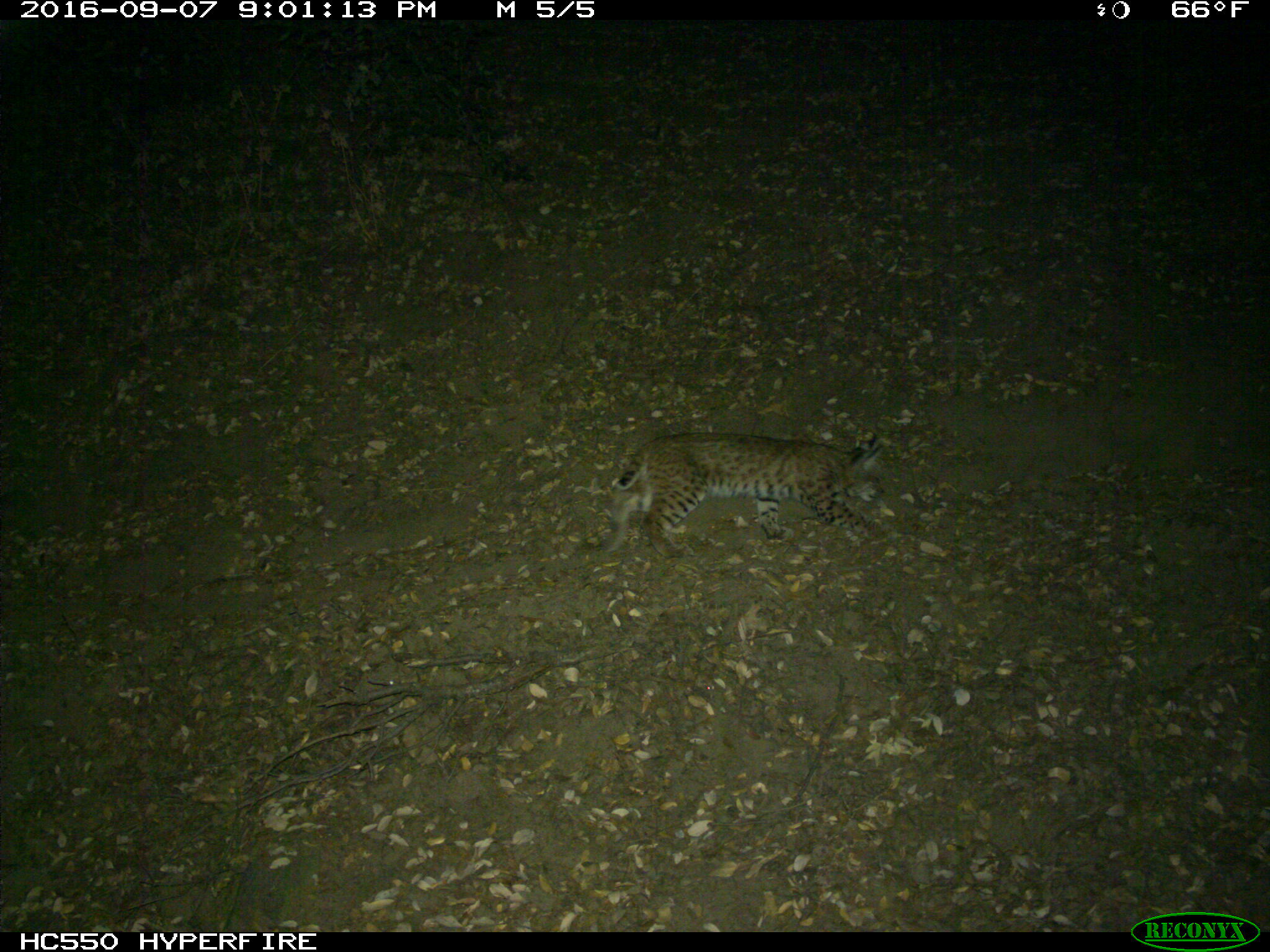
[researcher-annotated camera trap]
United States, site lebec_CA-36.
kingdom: Animalia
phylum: Chordata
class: Mammalia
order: Carnivora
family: Felidae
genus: Lynx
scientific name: Lynx rufus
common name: bobcat